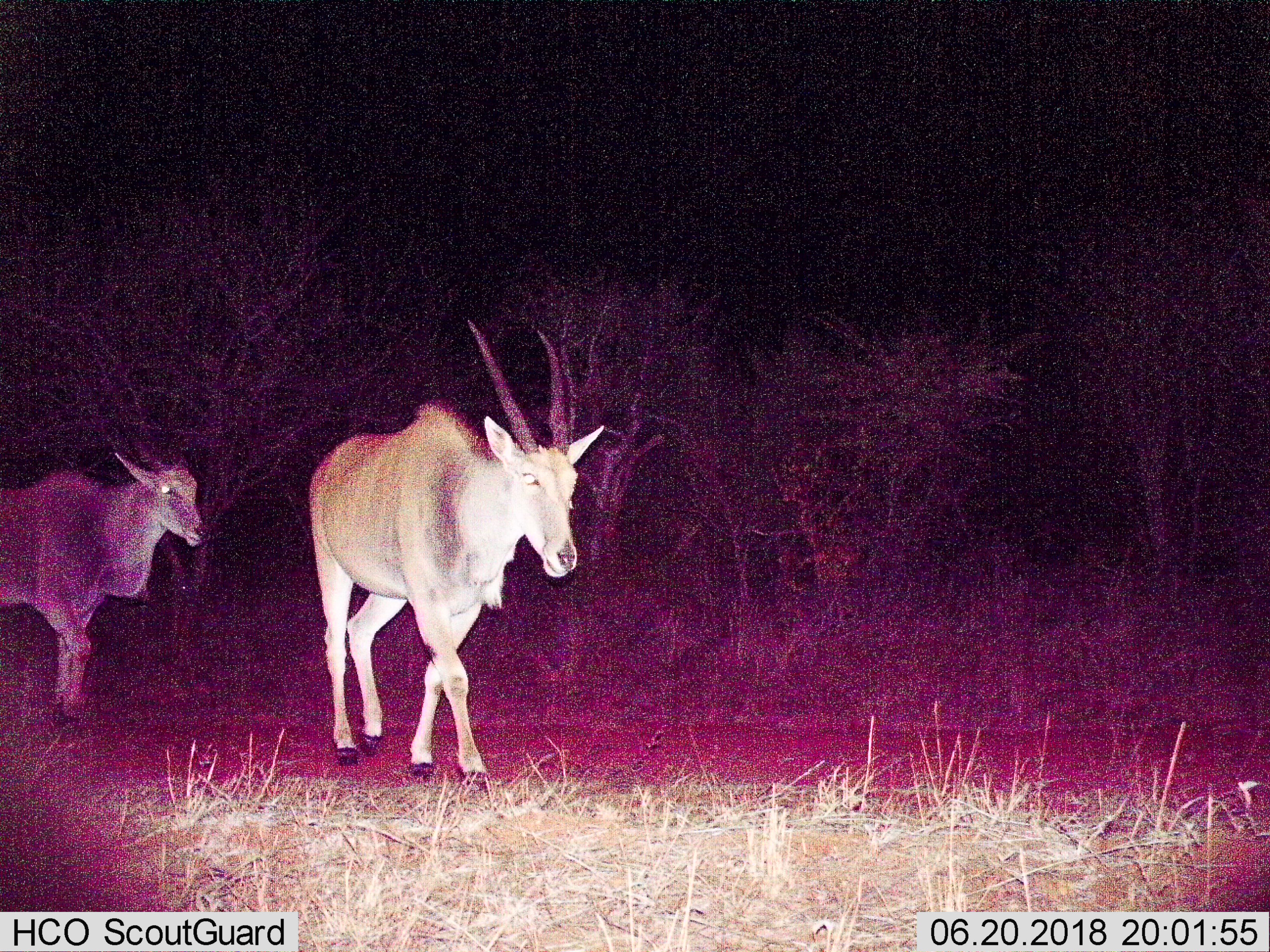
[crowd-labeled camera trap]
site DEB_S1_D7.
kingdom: Animalia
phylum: Chordata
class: Mammalia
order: Artiodactyla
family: Bovidae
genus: Tragelaphus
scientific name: Tragelaphus oryx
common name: eland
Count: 2.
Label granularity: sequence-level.